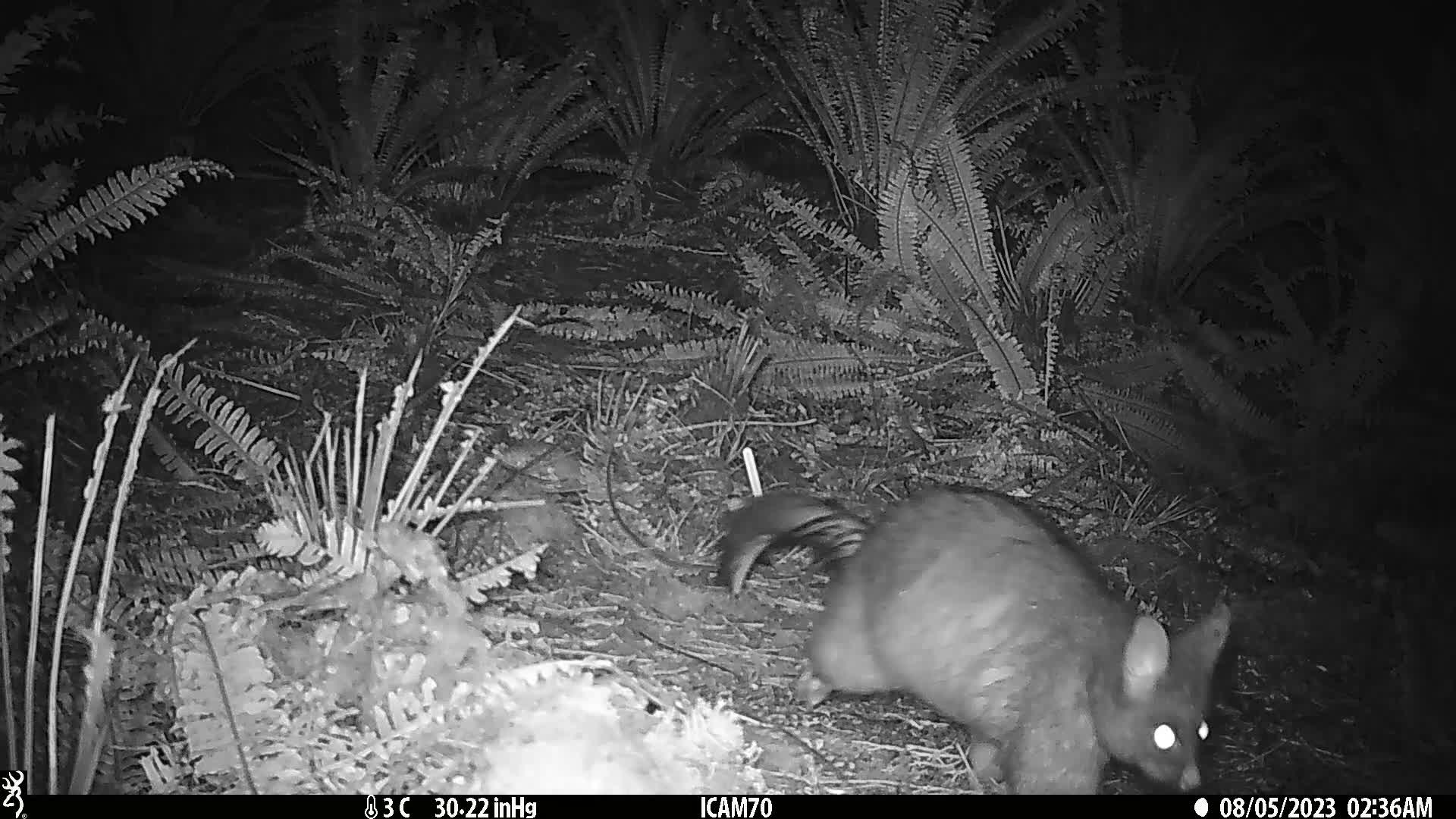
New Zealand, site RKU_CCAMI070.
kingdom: Animalia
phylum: Chordata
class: Mammalia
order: Diprotodontia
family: Phalangeridae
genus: Trichosurus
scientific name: Trichosurus vulpecula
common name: common brushtail possum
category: possum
Possum (common brushtail possum) (Trichosurus vulpecula).